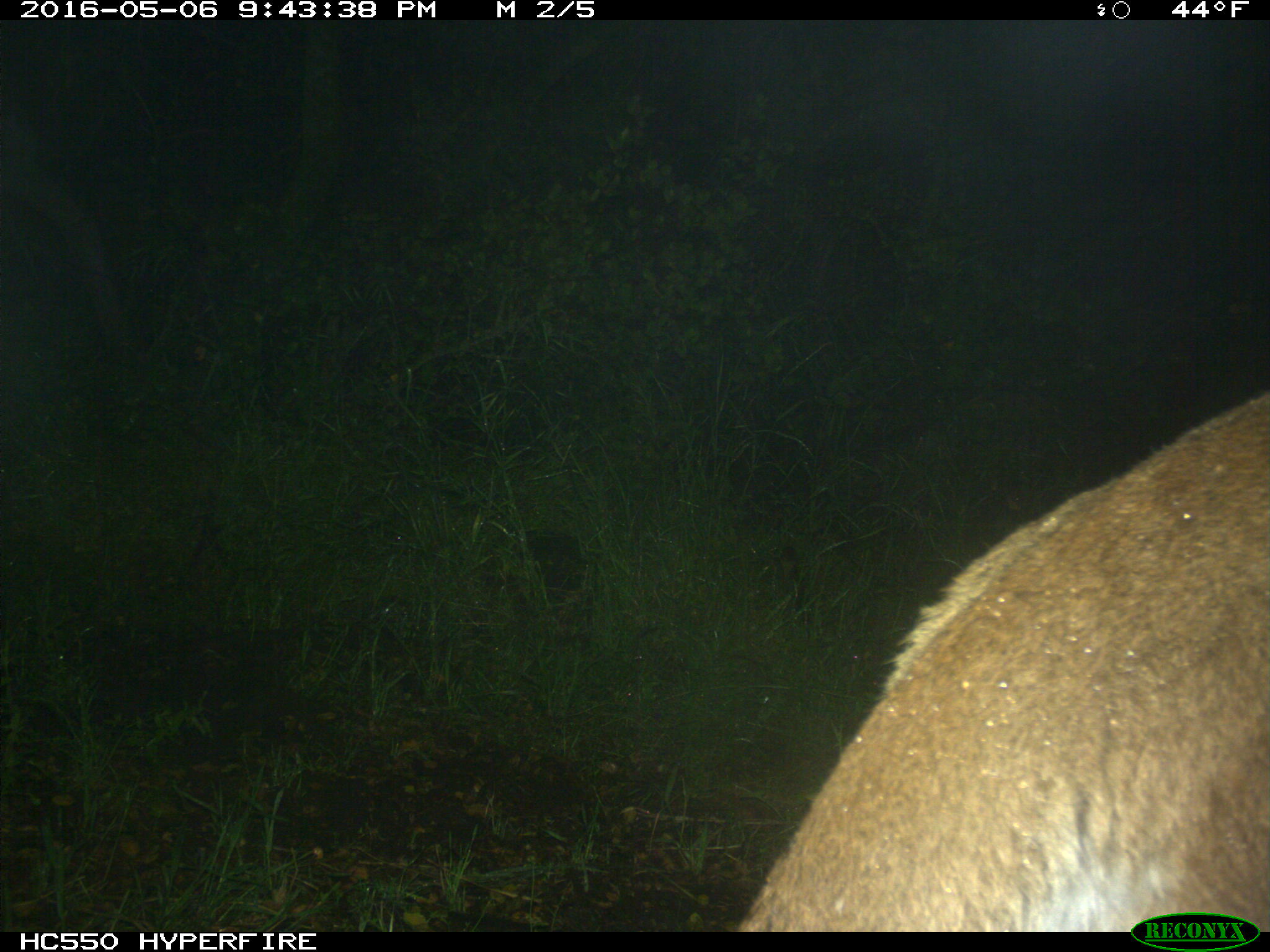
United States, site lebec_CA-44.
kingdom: Animalia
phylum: Chordata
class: Mammalia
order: Carnivora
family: Felidae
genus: Puma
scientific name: Puma concolor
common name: mountain lion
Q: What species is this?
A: Puma concolor (mountain lion).